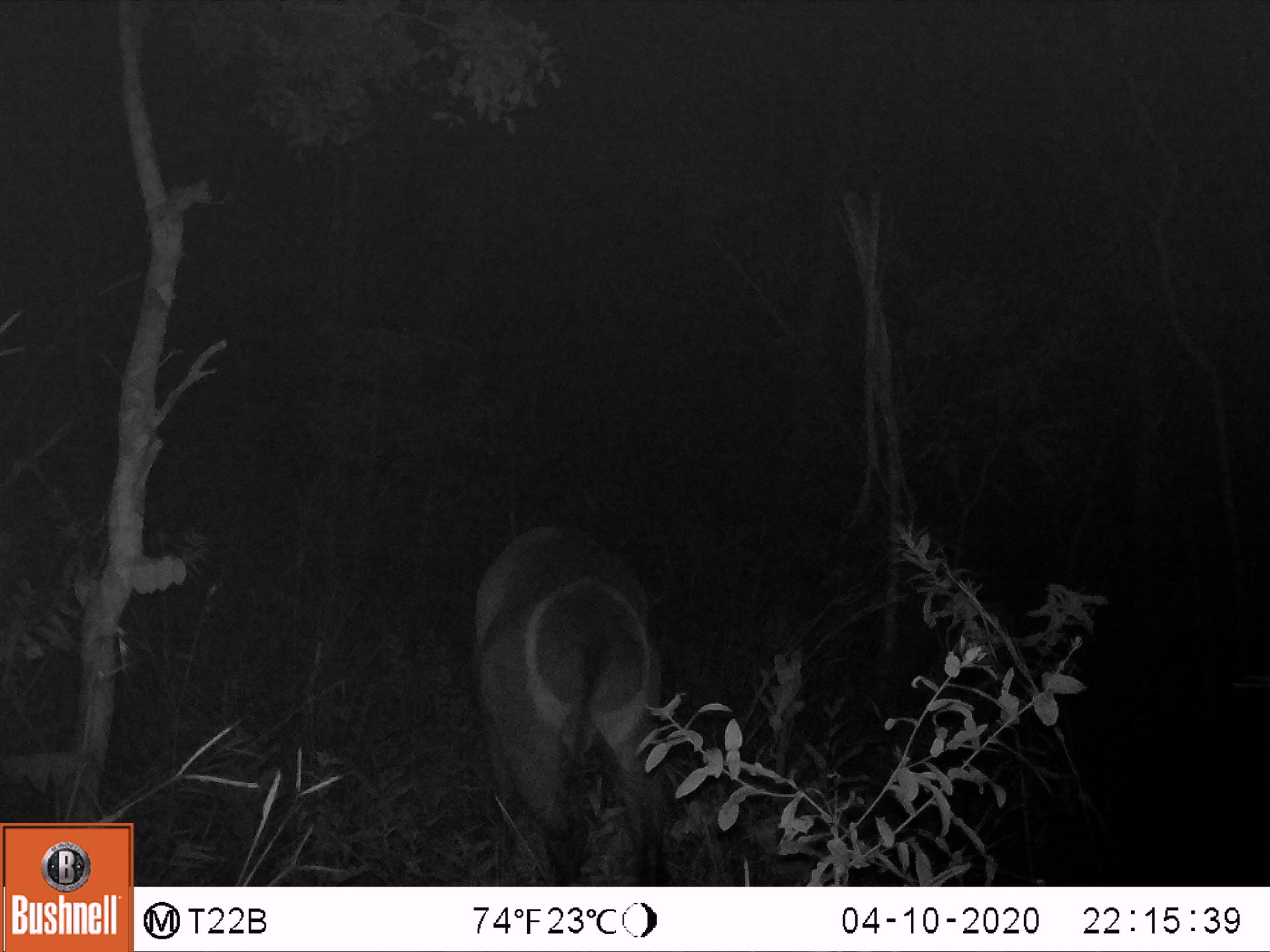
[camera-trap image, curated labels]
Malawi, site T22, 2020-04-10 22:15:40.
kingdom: Animalia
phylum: Chordata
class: Mammalia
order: Artiodactyla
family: Bovidae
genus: Kobus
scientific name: Kobus ellipsiprymnus ellipsiprymnus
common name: common waterbuck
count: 1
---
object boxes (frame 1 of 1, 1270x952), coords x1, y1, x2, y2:
common waterbuck: 460, 505, 685, 882